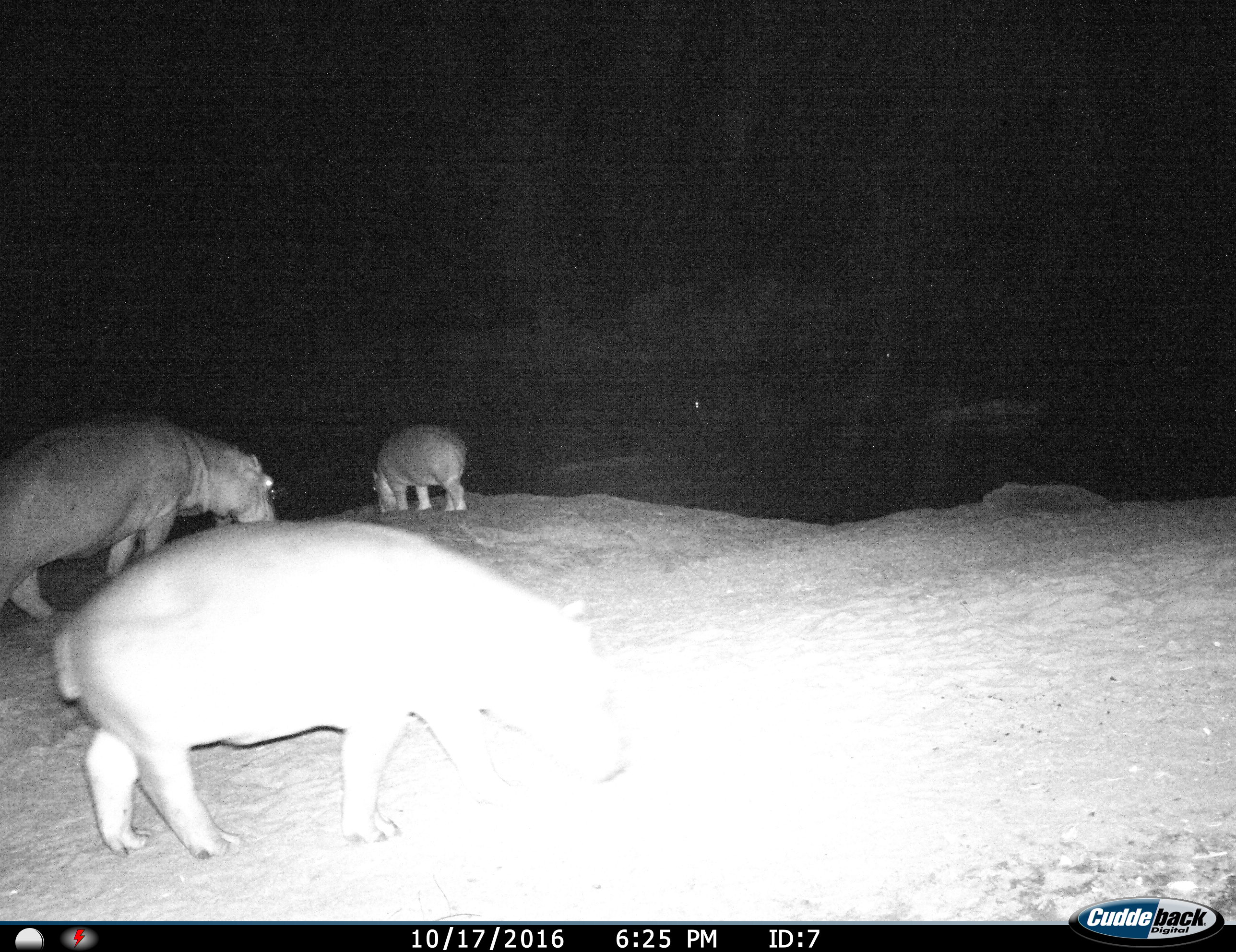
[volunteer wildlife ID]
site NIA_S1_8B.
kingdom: Animalia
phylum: Chordata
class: Mammalia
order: Artiodactyla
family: Hippopotamidae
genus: Hippopotamus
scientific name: Hippopotamus amphibius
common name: hippopotamus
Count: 3.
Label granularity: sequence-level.